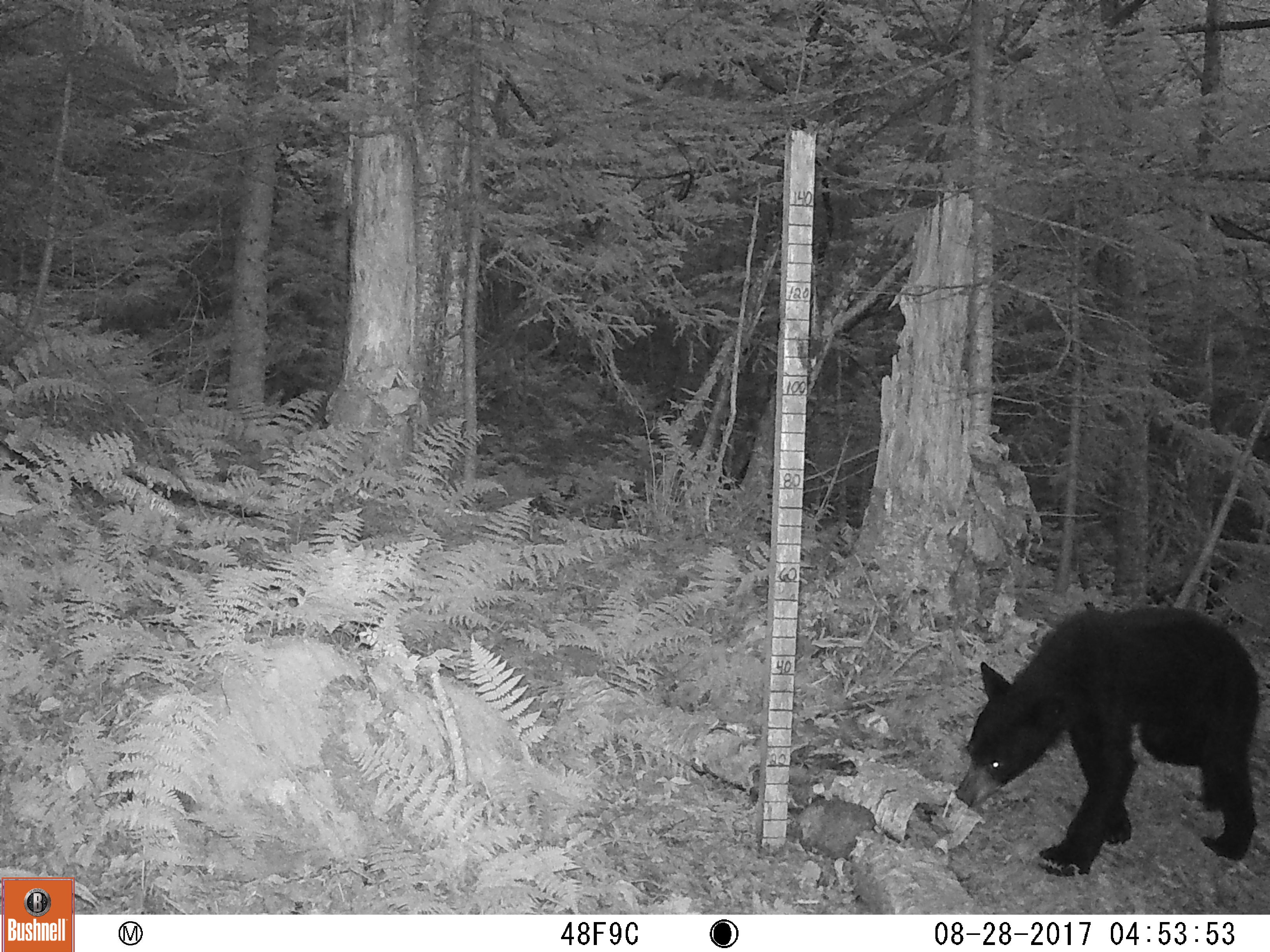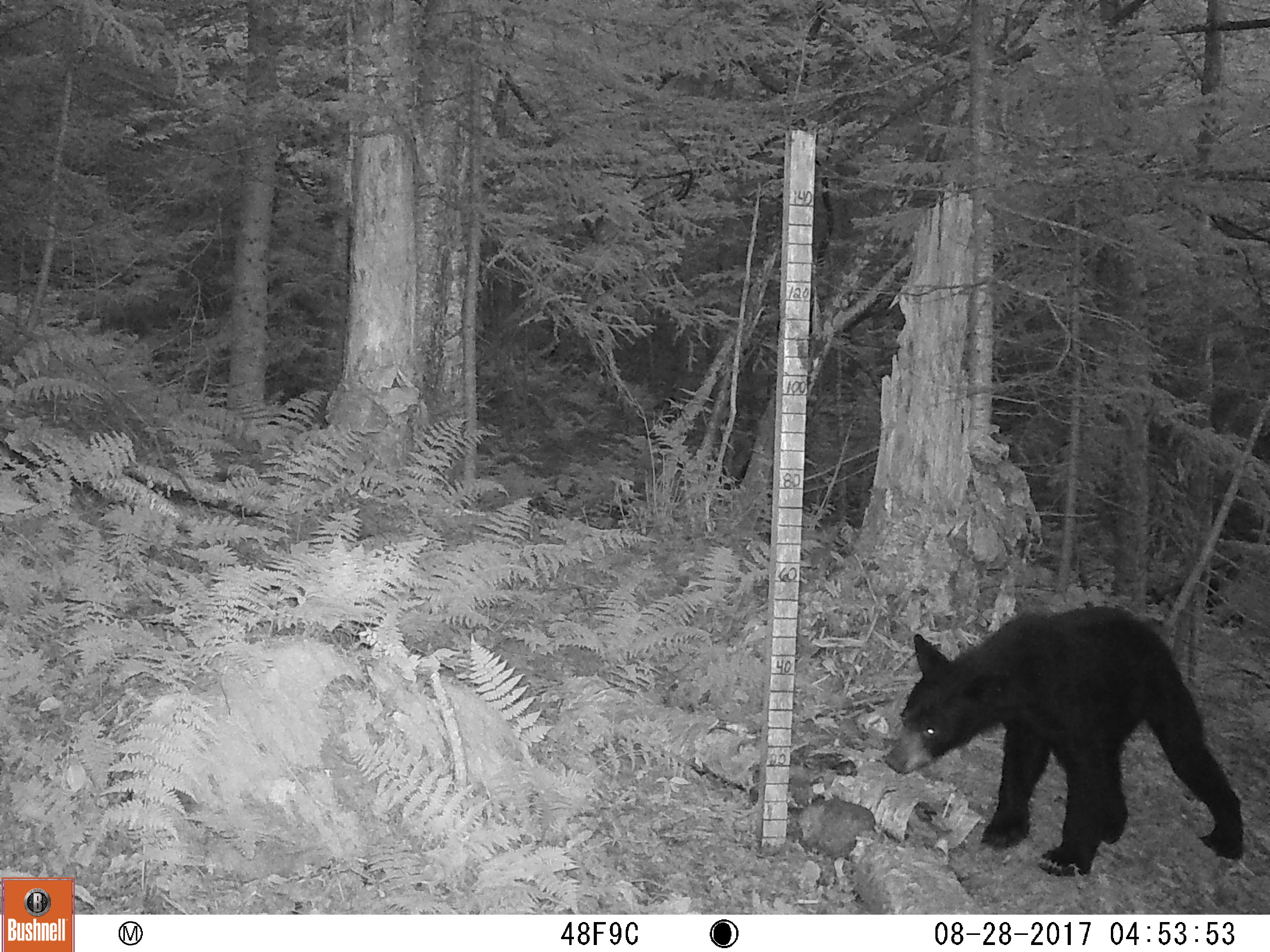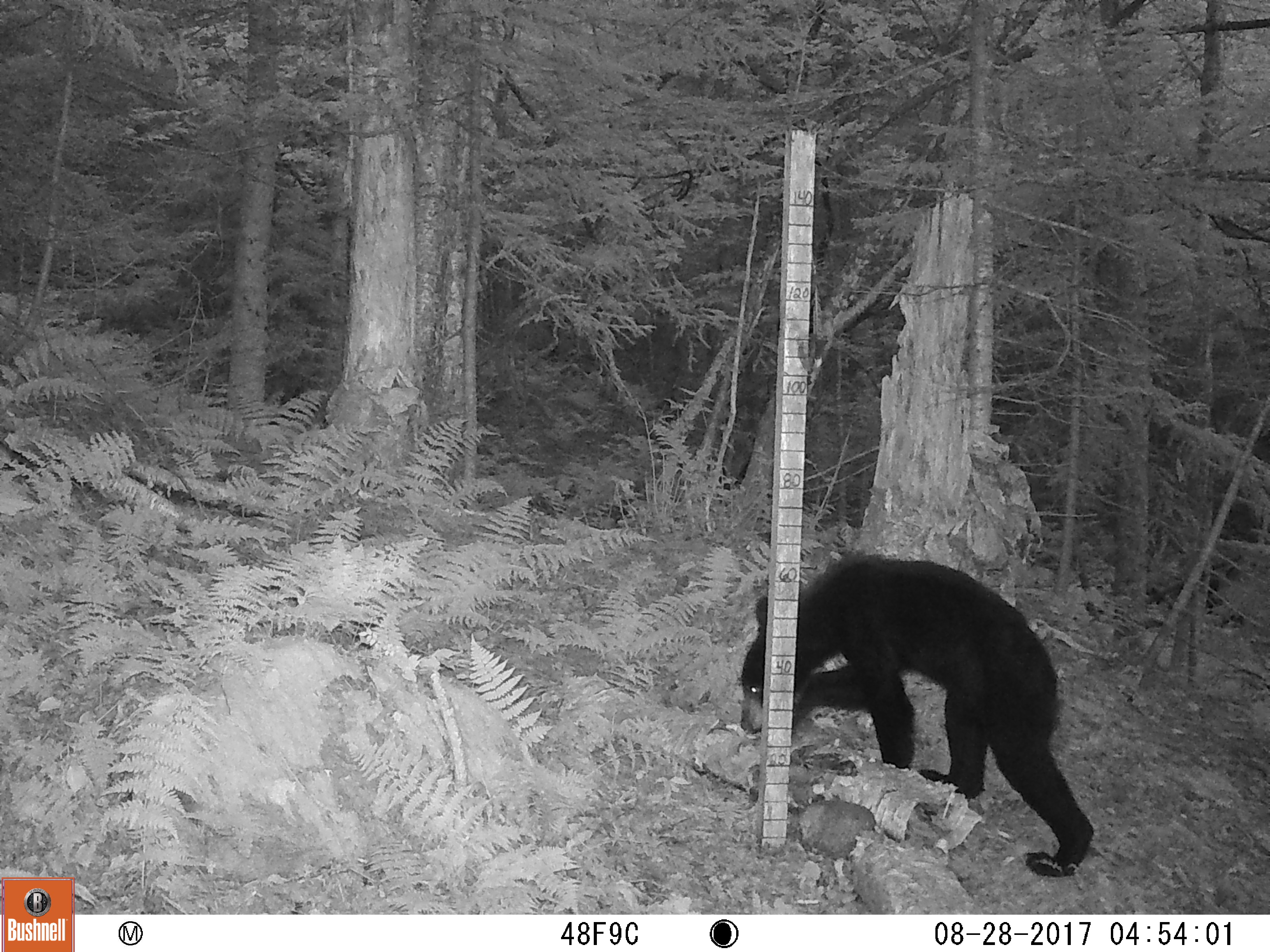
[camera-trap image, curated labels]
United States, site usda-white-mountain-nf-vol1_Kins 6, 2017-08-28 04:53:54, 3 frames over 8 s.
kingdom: Animalia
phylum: Chordata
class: Mammalia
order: Carnivora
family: Ursidae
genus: Ursus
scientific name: Ursus americanus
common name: black bear